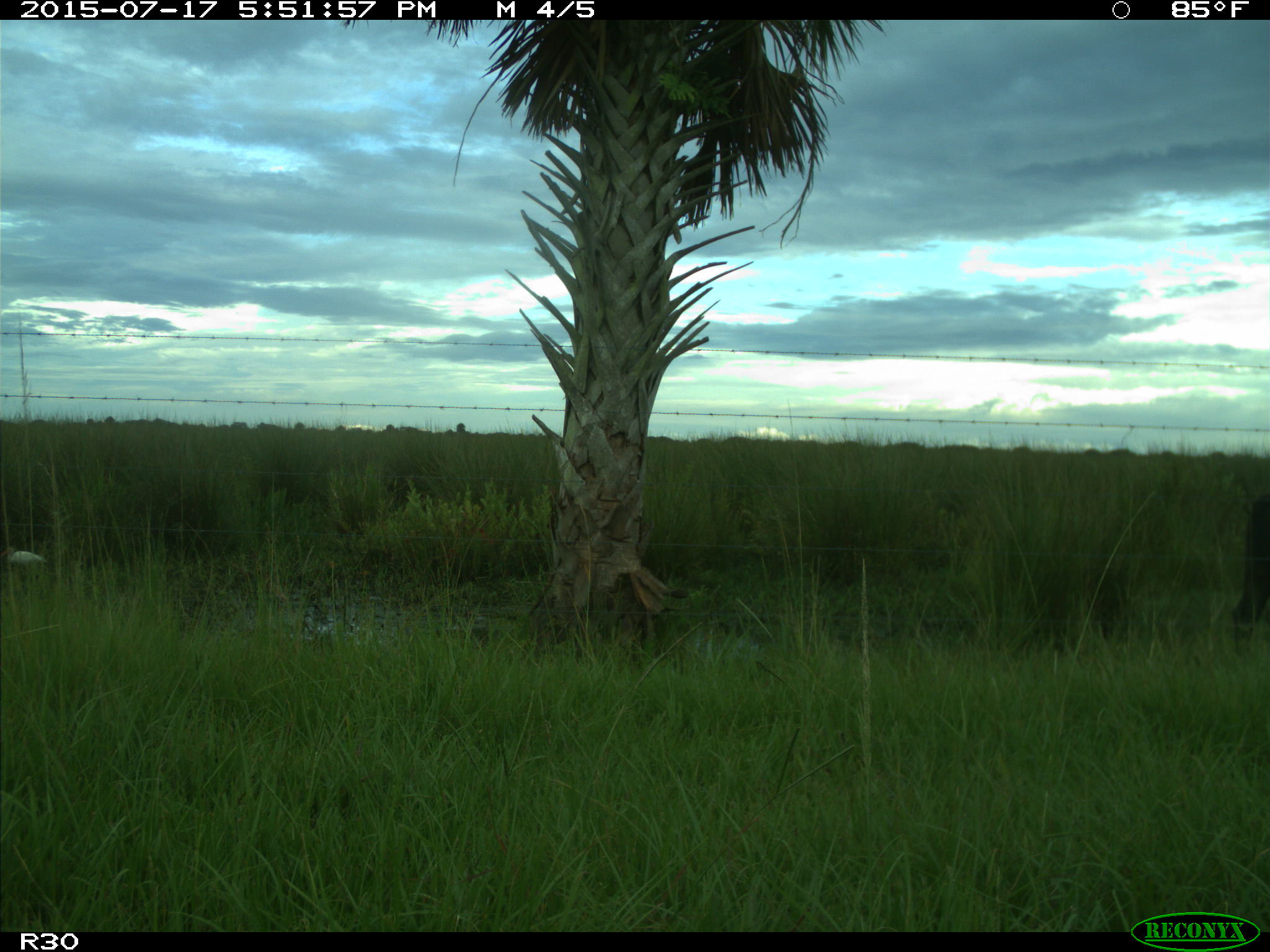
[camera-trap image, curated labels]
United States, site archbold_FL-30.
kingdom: Animalia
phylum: Chordata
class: Mammalia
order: Artiodactyla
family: Bovidae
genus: Bos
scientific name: Bos taurus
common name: domestic cow